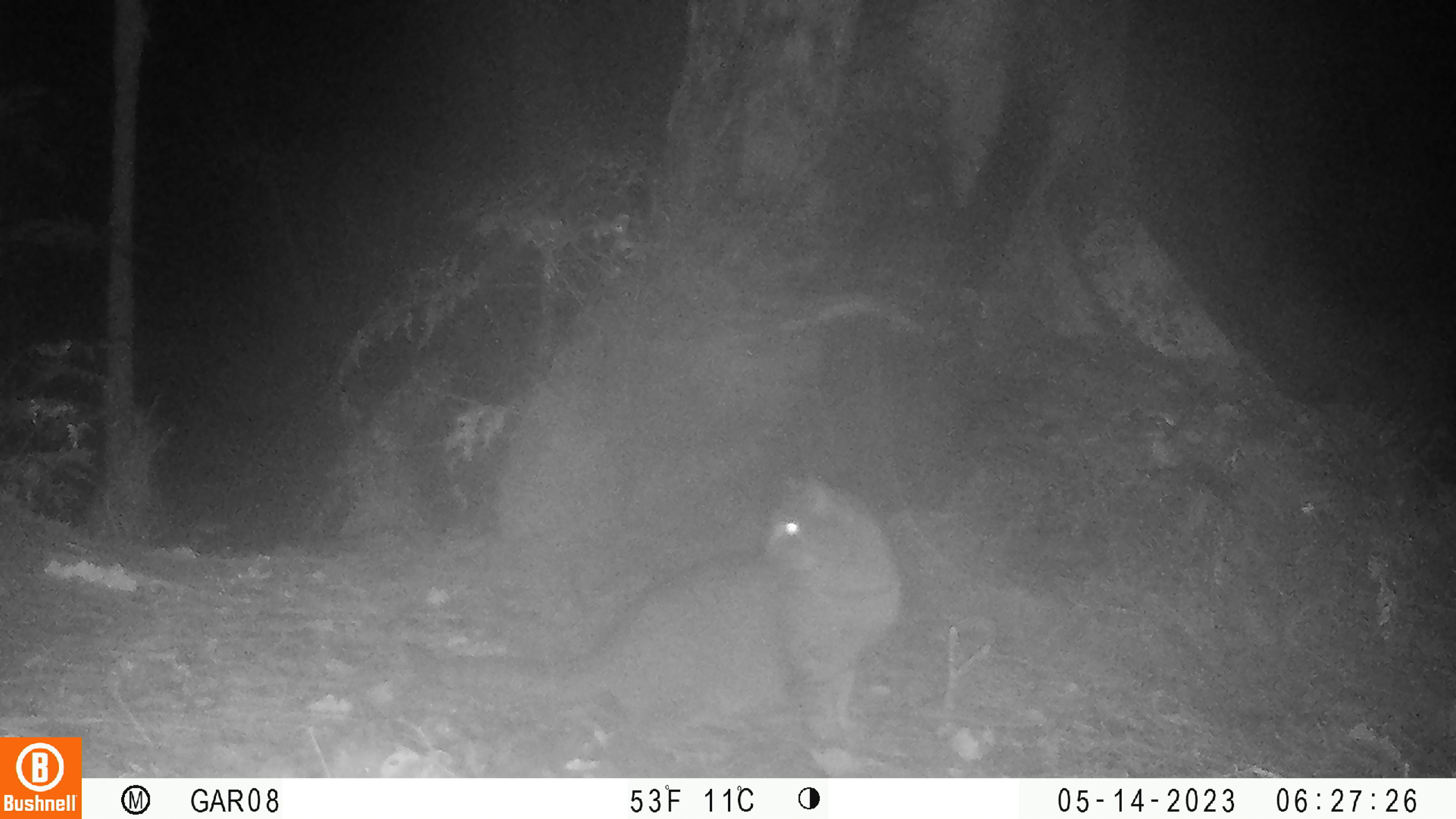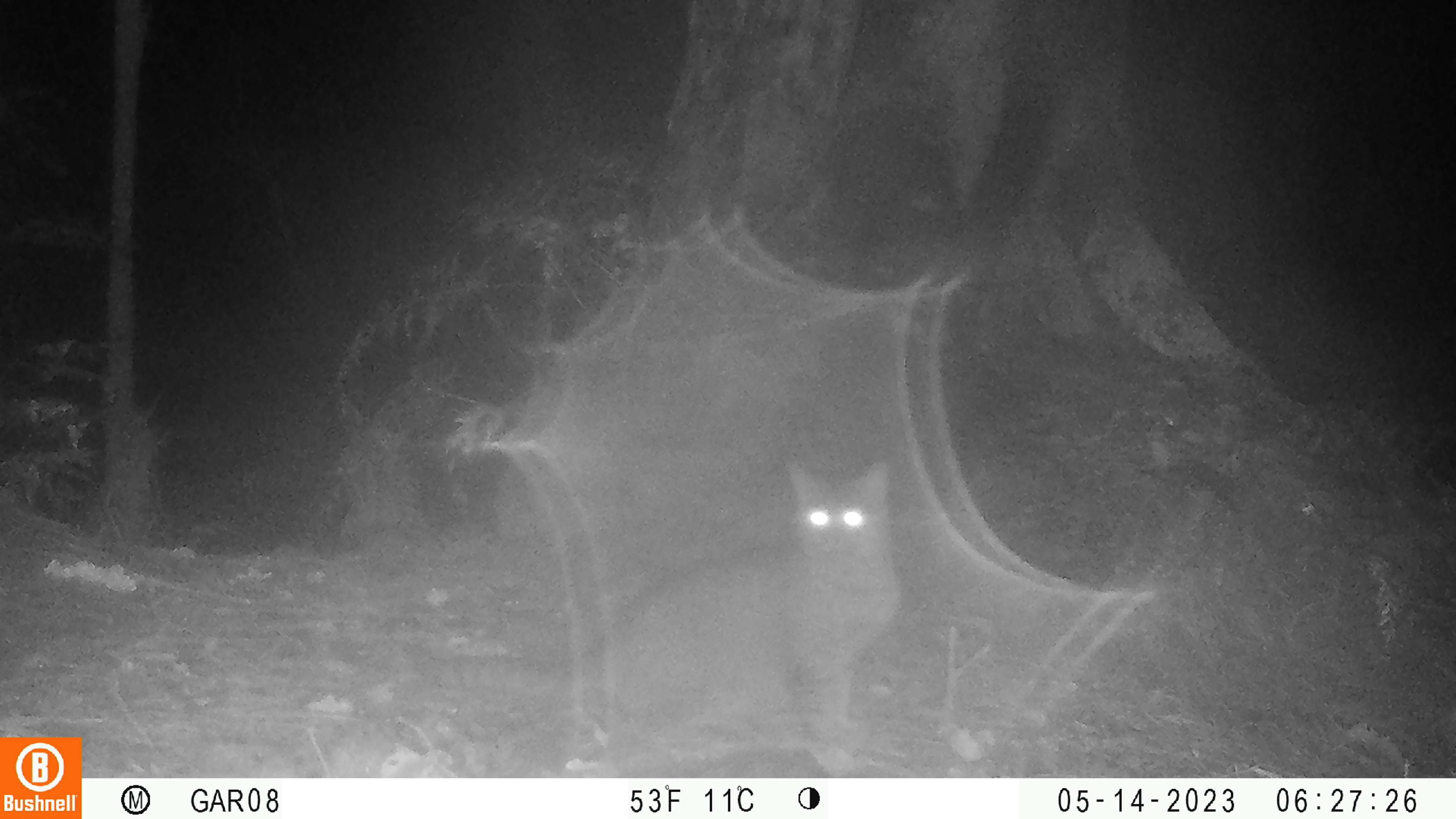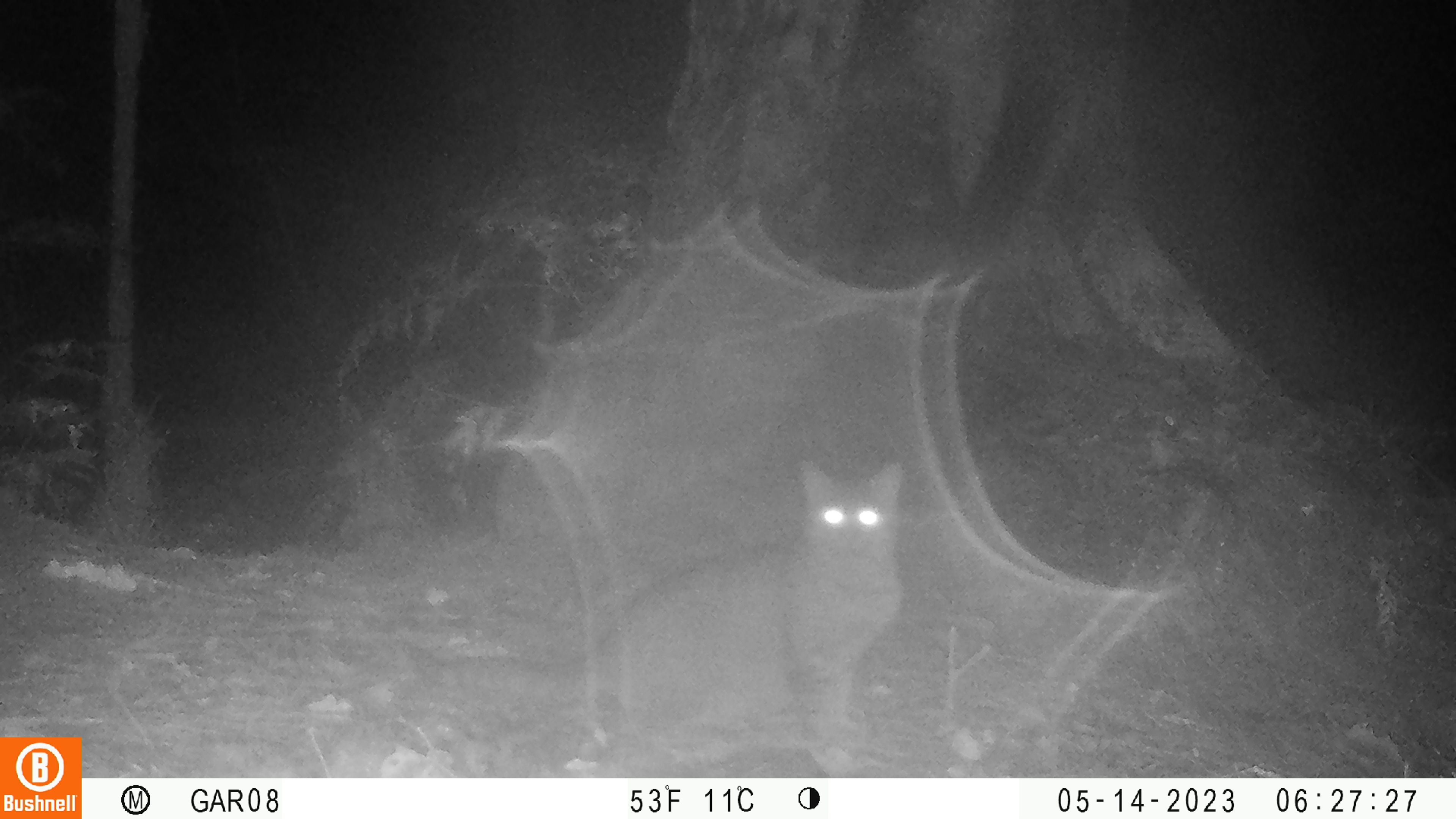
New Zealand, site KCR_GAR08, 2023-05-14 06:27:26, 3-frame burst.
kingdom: Animalia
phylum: Chordata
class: Mammalia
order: Carnivora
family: Felidae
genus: Felis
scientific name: Felis catus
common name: domestic cat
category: cat